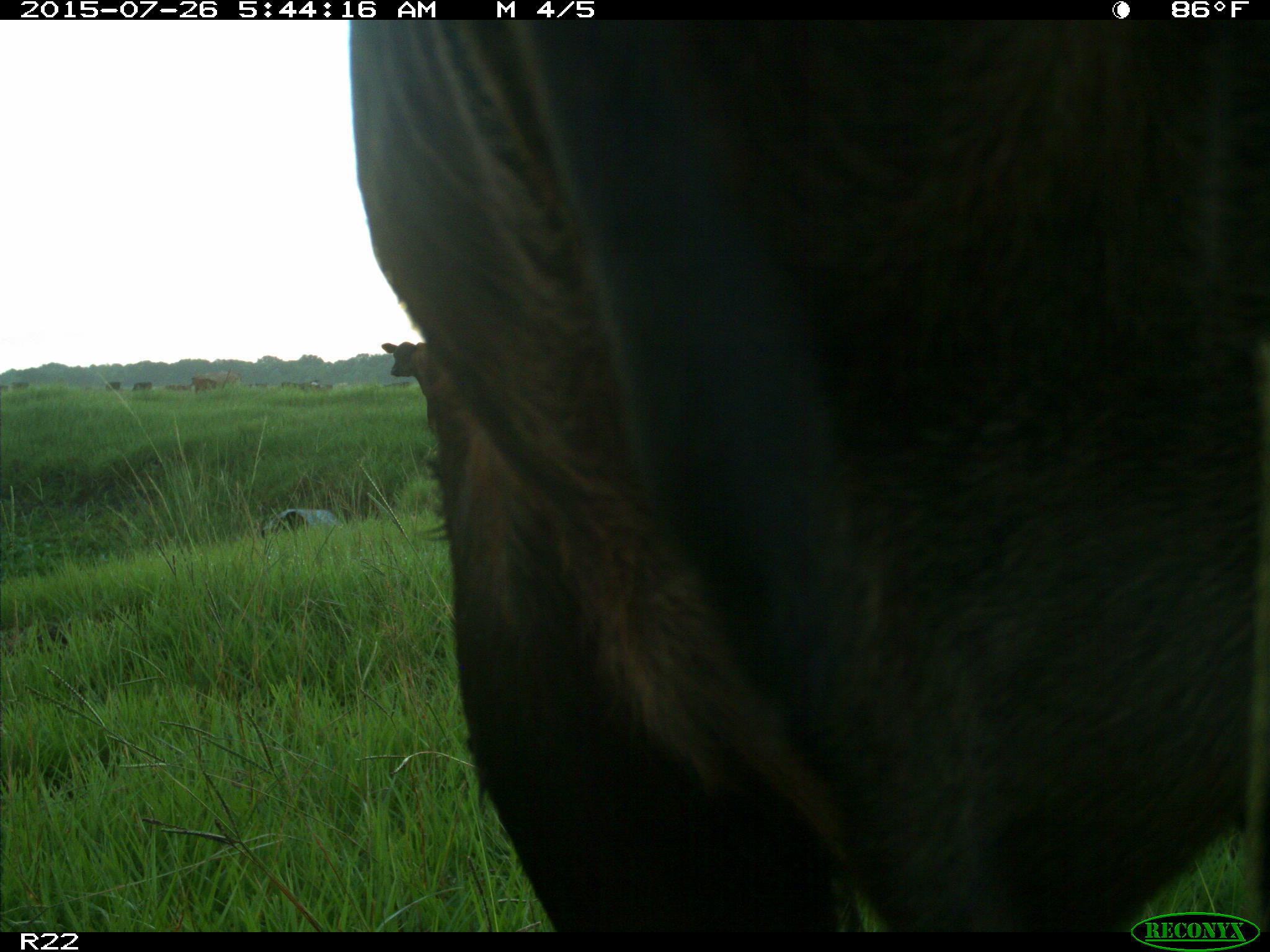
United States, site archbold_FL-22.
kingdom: Animalia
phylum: Chordata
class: Mammalia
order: Artiodactyla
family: Bovidae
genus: Bos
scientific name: Bos taurus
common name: domestic cow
Bos taurus (domestic cow).